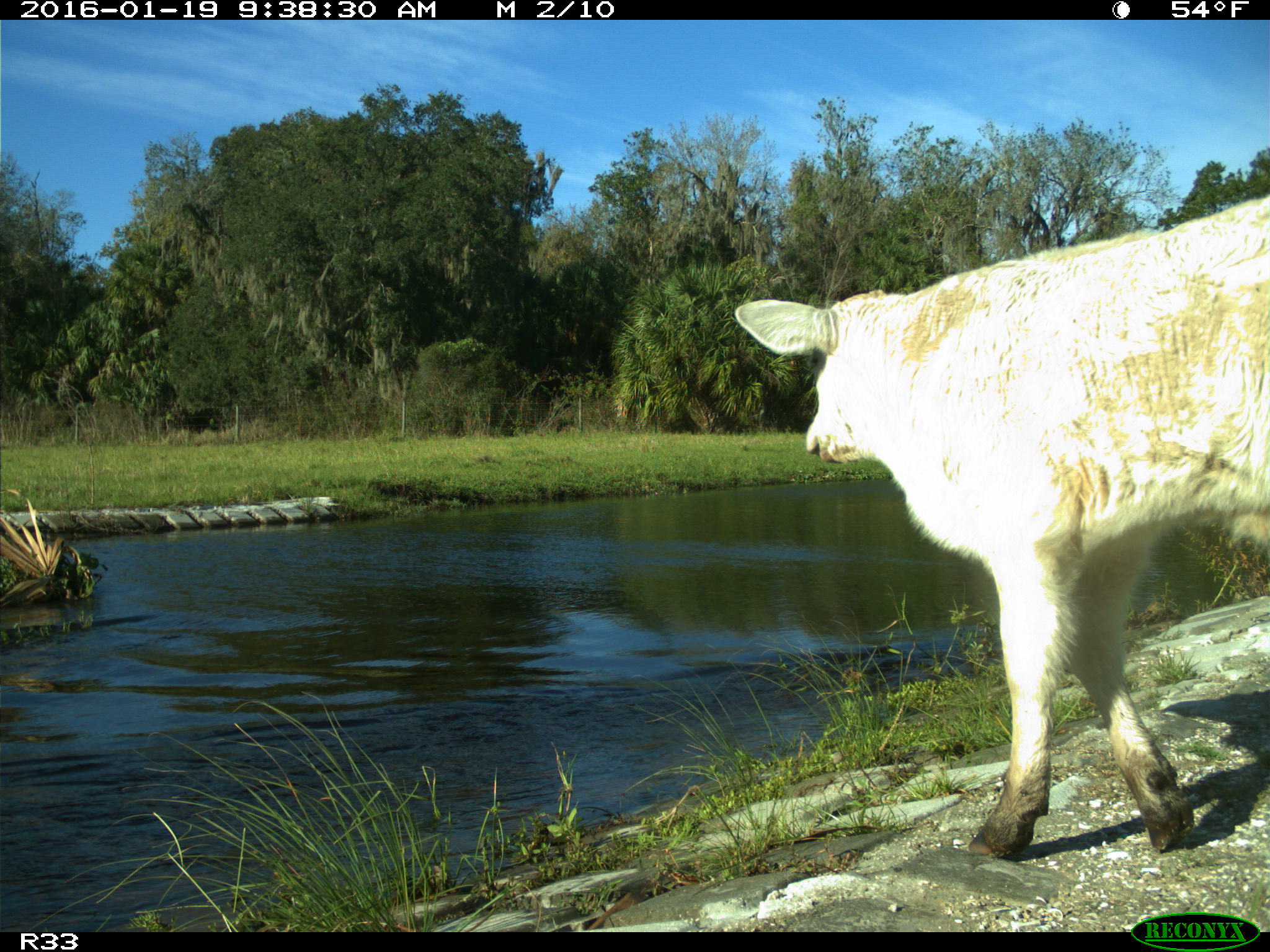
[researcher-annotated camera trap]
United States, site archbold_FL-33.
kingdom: Animalia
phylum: Chordata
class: Mammalia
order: Artiodactyla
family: Bovidae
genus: Bos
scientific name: Bos taurus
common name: domestic cow